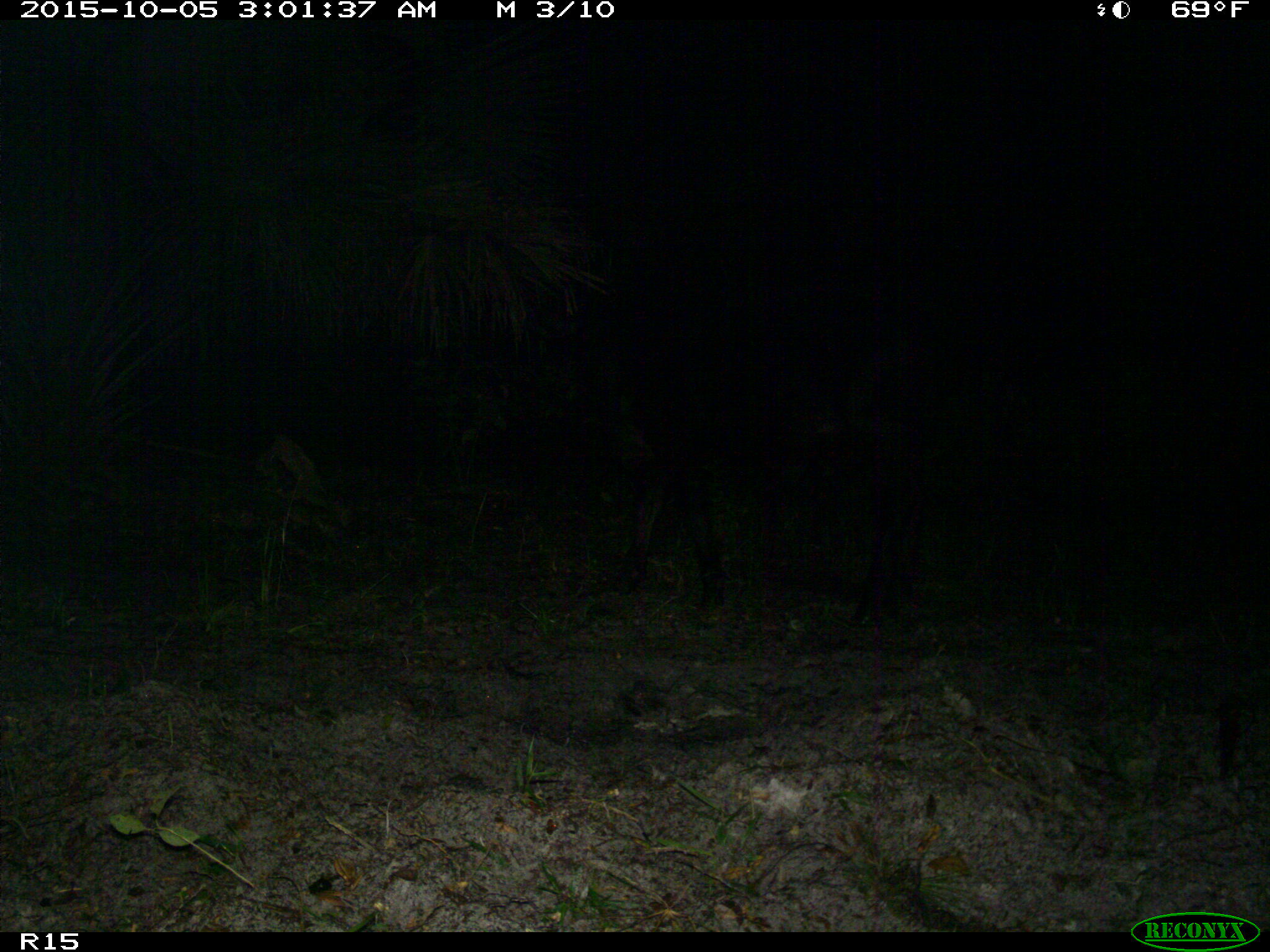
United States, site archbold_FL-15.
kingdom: Animalia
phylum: Chordata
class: Mammalia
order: Artiodactyla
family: Bovidae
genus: Bos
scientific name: Bos taurus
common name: domestic cow